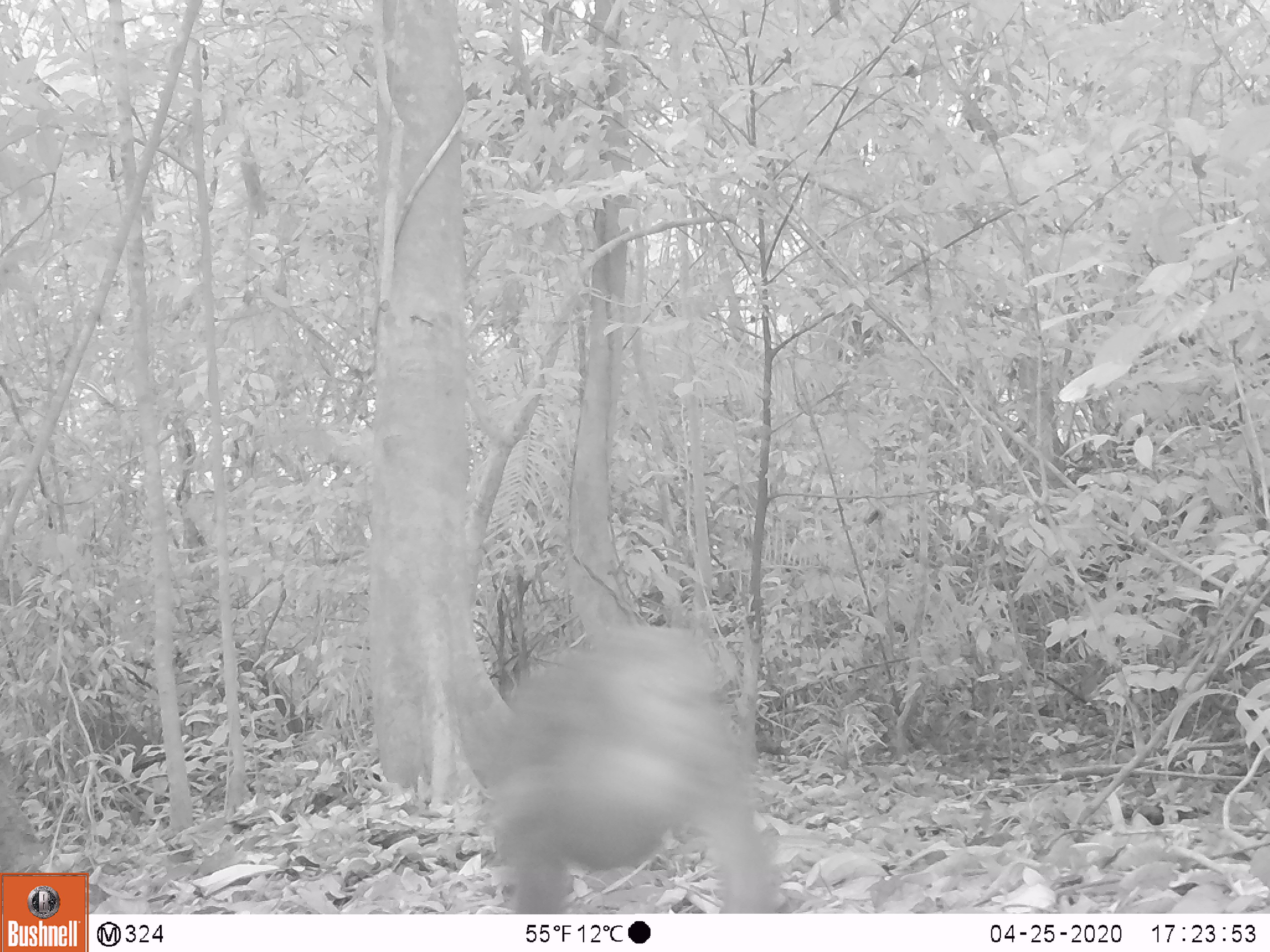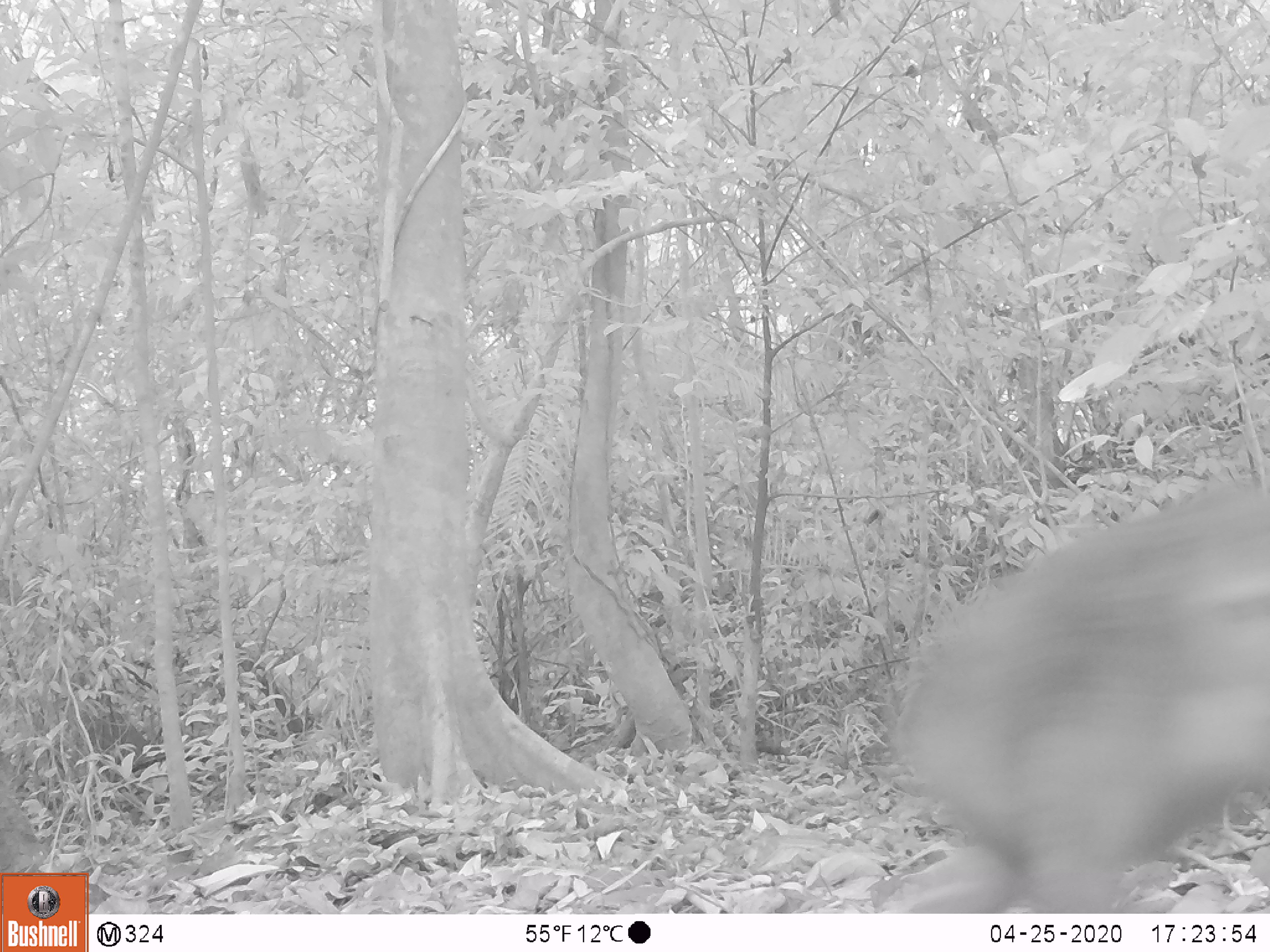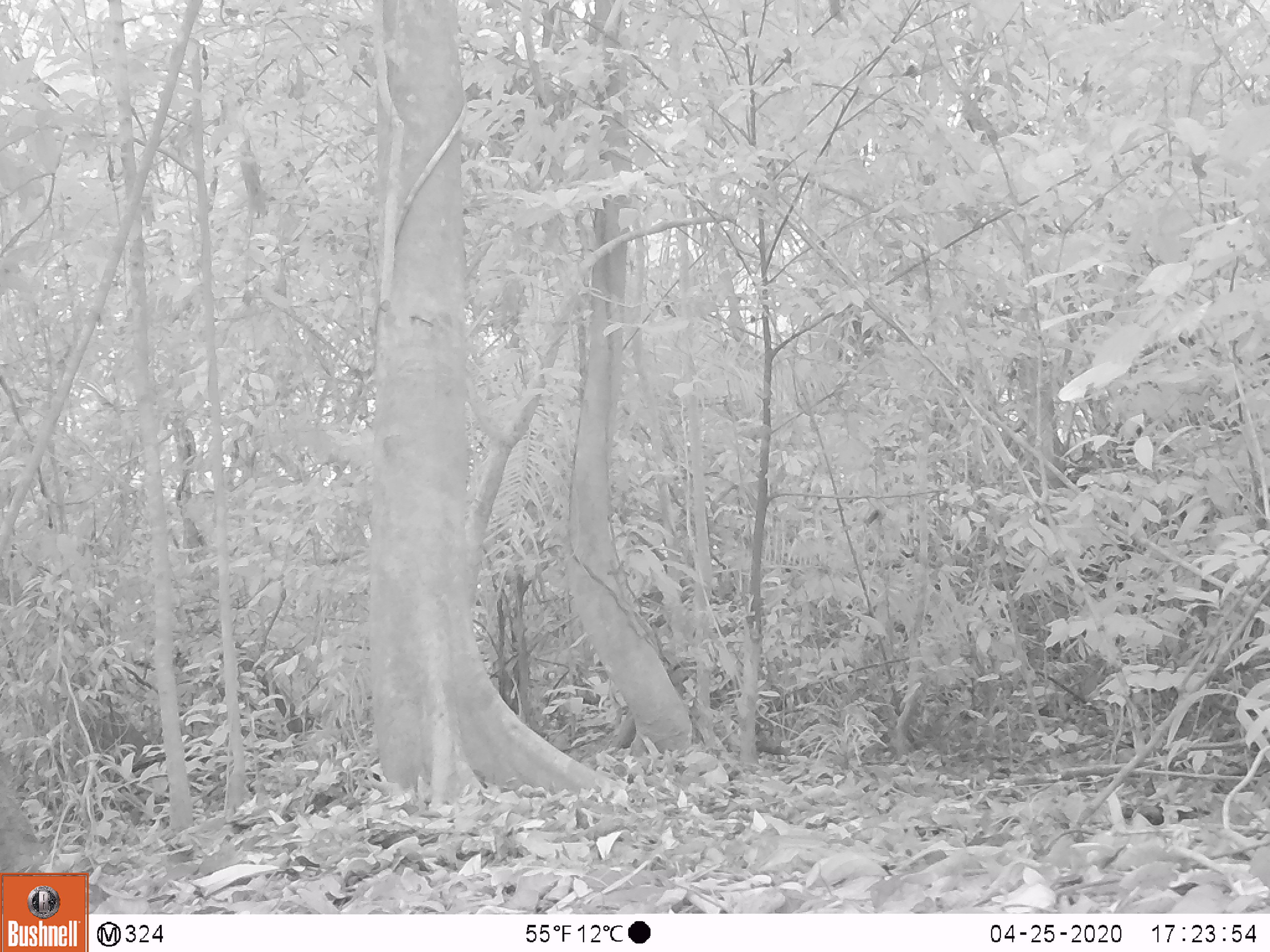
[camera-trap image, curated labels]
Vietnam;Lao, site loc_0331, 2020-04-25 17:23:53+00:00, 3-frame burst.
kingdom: Animalia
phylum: Chordata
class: Mammalia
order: Primates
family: Cercopithecidae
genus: Macaca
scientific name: Macaca arctoides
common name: stump-tailed macaque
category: stump tailed macaque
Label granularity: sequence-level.